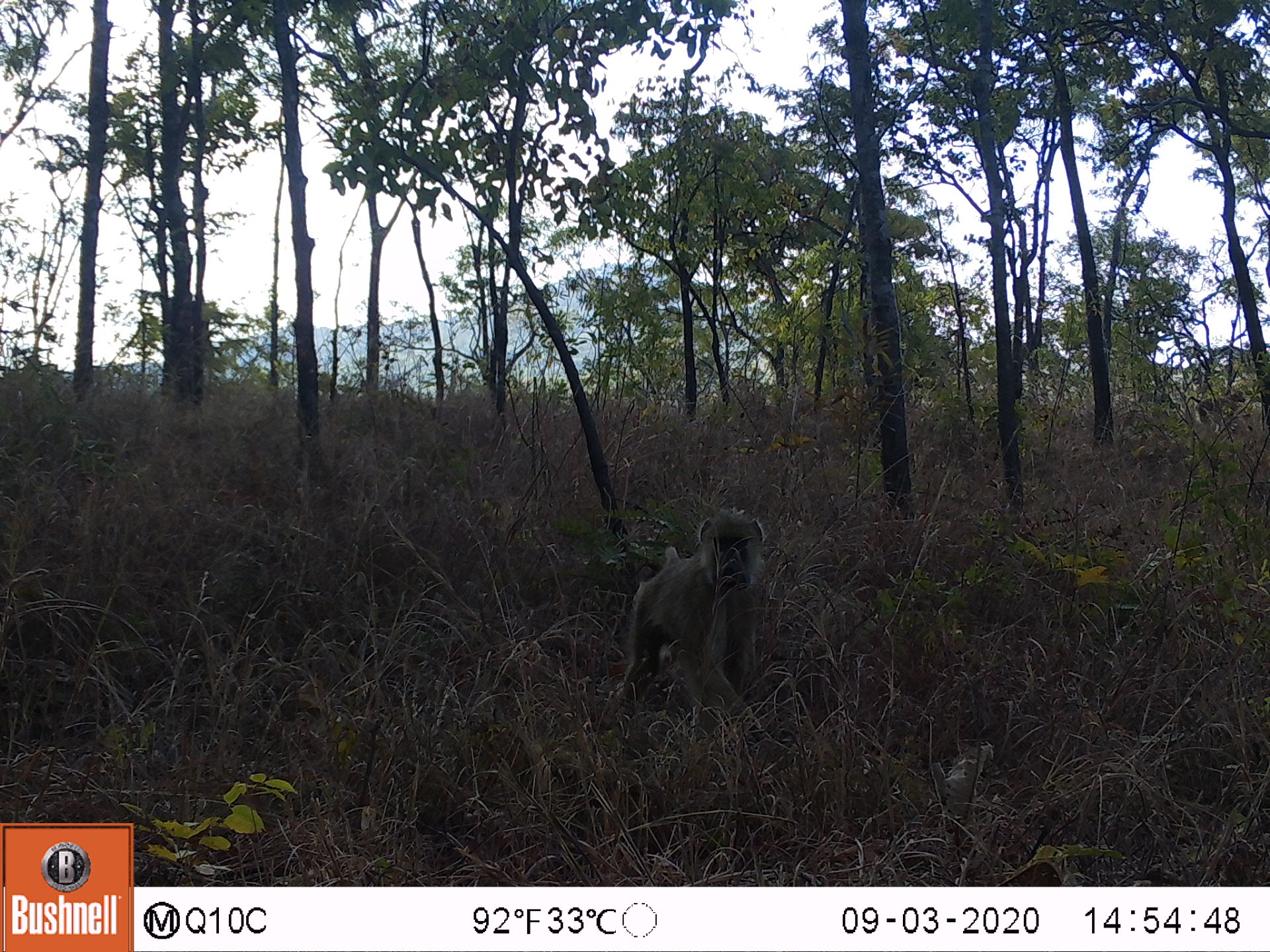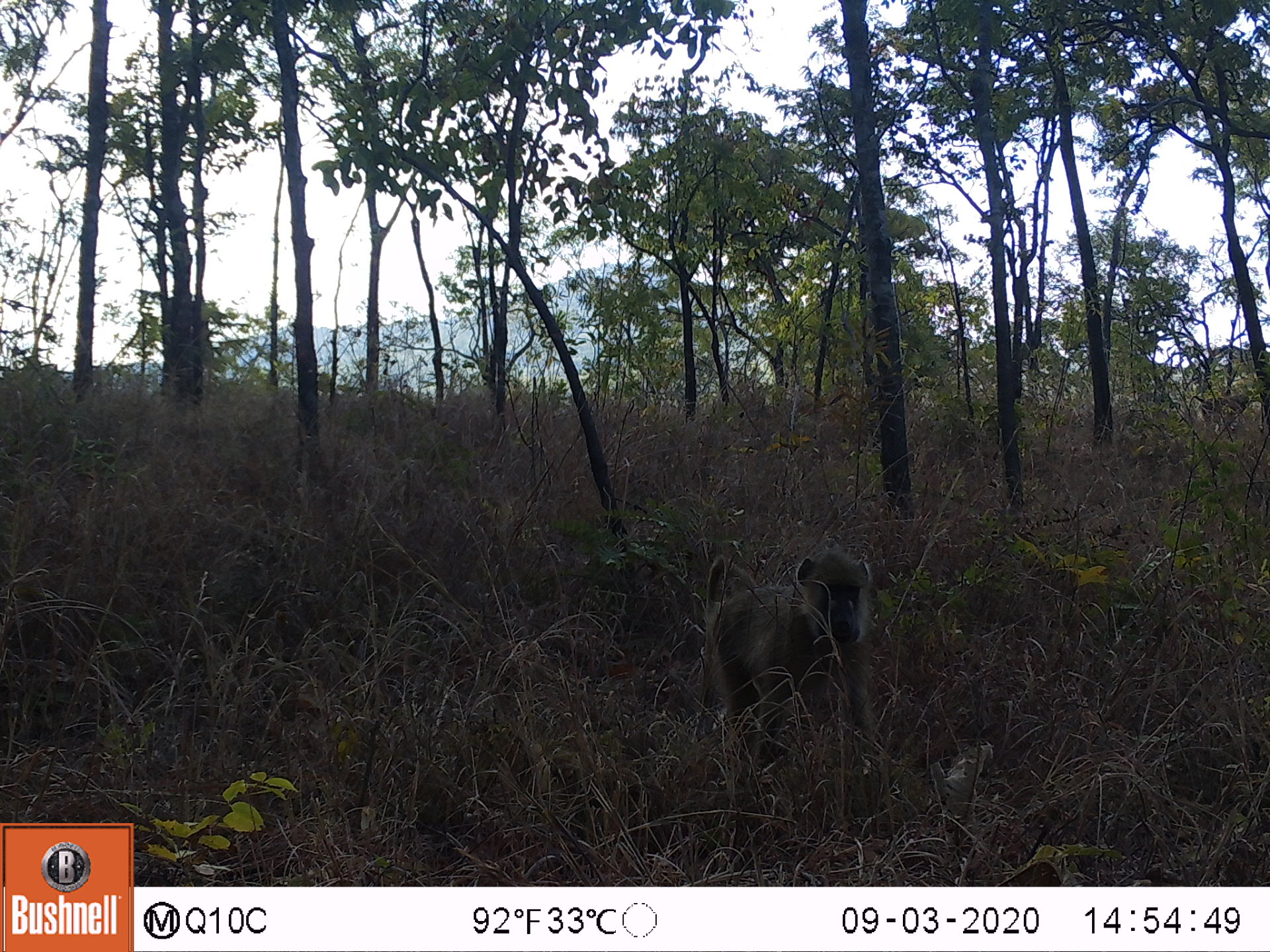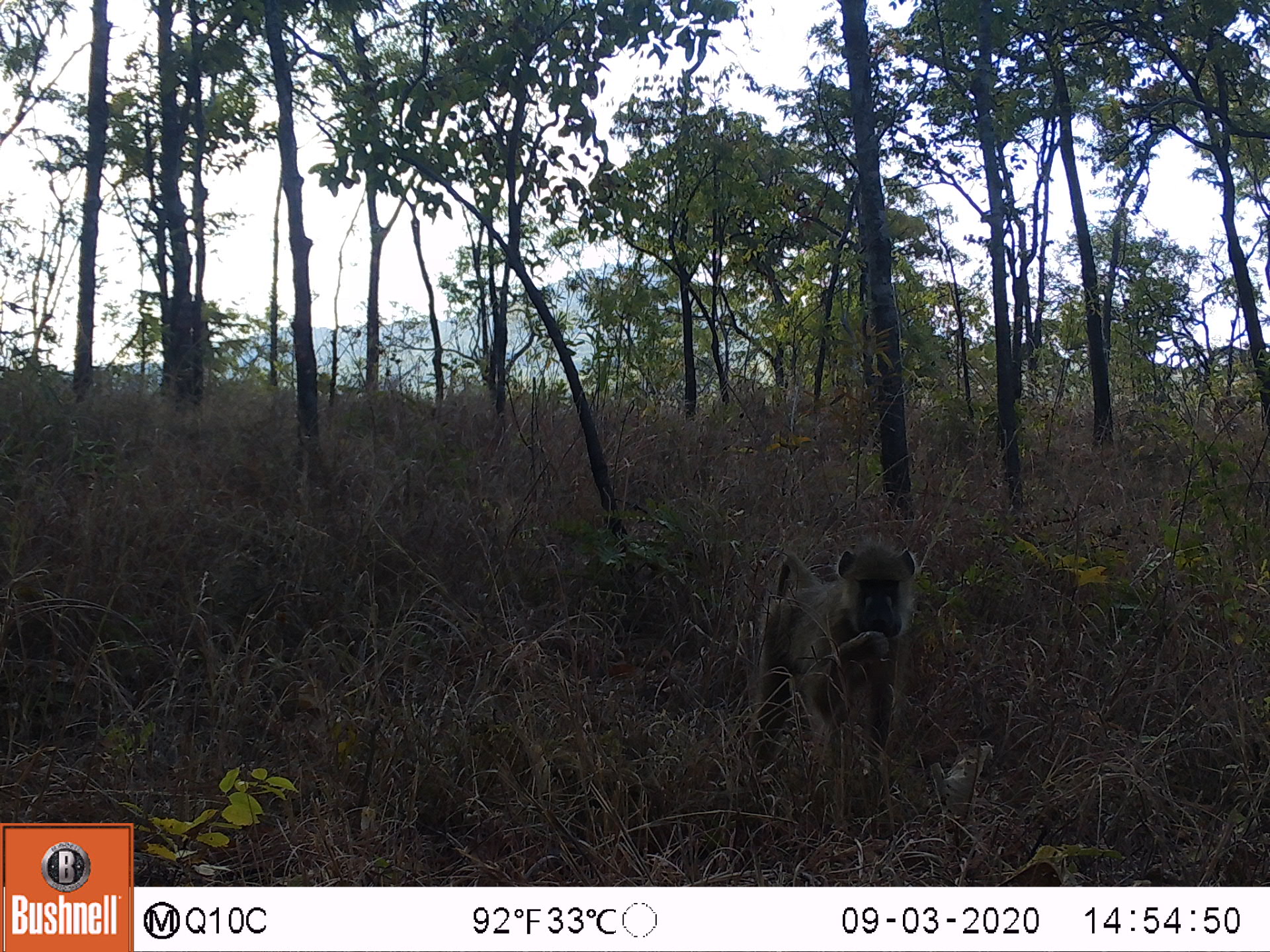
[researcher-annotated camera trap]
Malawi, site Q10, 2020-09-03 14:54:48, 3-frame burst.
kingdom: Animalia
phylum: Chordata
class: Mammalia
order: Primates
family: Cercopithecidae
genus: Papio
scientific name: Papio cynocephalus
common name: yellow baboon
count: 2